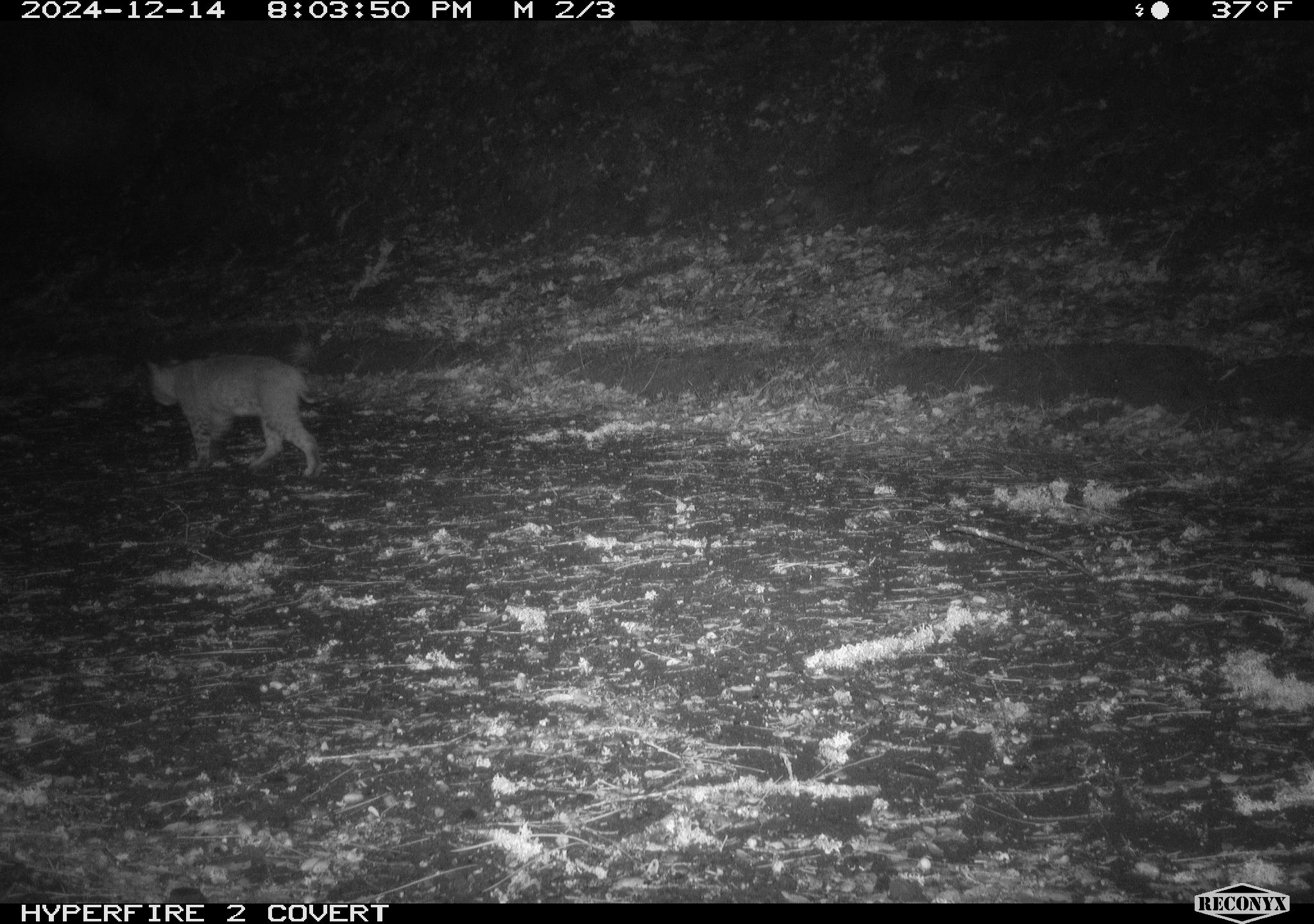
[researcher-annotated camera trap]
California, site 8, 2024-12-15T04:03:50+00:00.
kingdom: Animalia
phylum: Chordata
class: Mammalia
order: Carnivora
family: Felidae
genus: Lynx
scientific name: Lynx rufus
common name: bobcat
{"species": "bobcat (Lynx rufus)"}